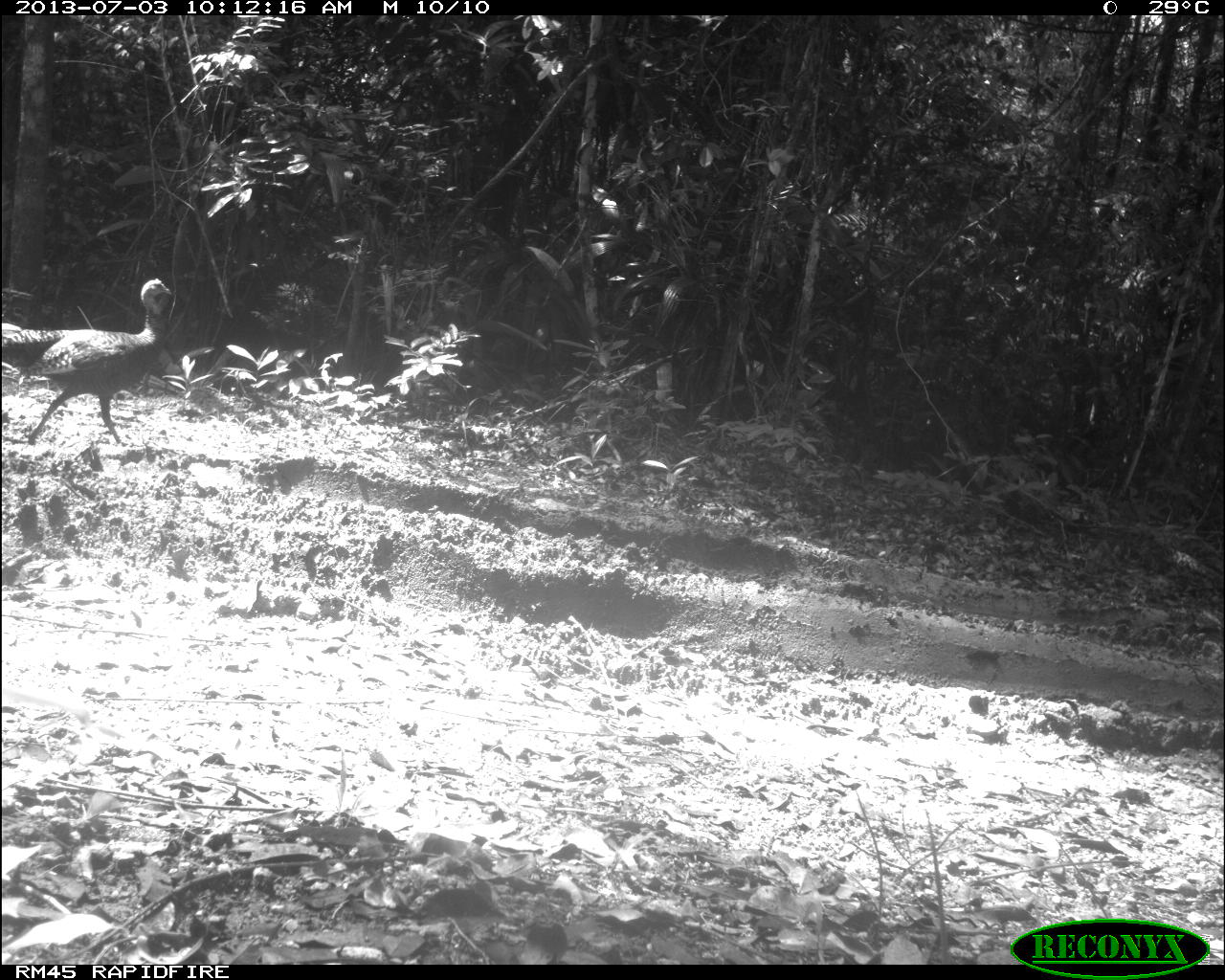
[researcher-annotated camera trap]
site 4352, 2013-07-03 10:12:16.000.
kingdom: Animalia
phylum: Chordata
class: Aves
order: Galliformes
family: Phasianidae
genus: Meleagris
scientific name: Meleagris ocellata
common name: ocellated turkey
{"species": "Meleagris ocellata (ocellated turkey)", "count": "3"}